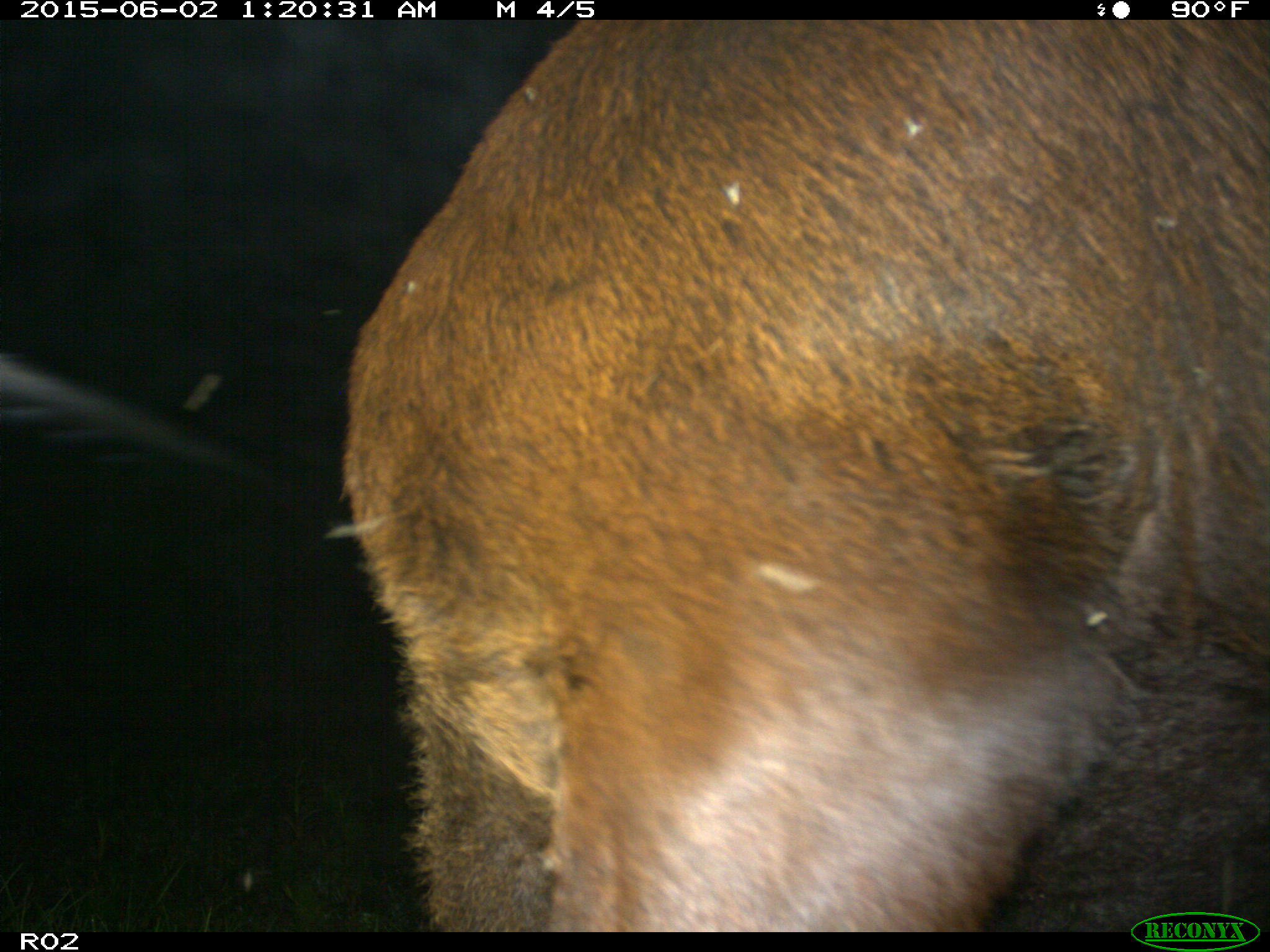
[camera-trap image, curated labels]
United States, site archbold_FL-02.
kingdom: Animalia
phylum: Chordata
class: Mammalia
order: Artiodactyla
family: Bovidae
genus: Bos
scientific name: Bos taurus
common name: domestic cow